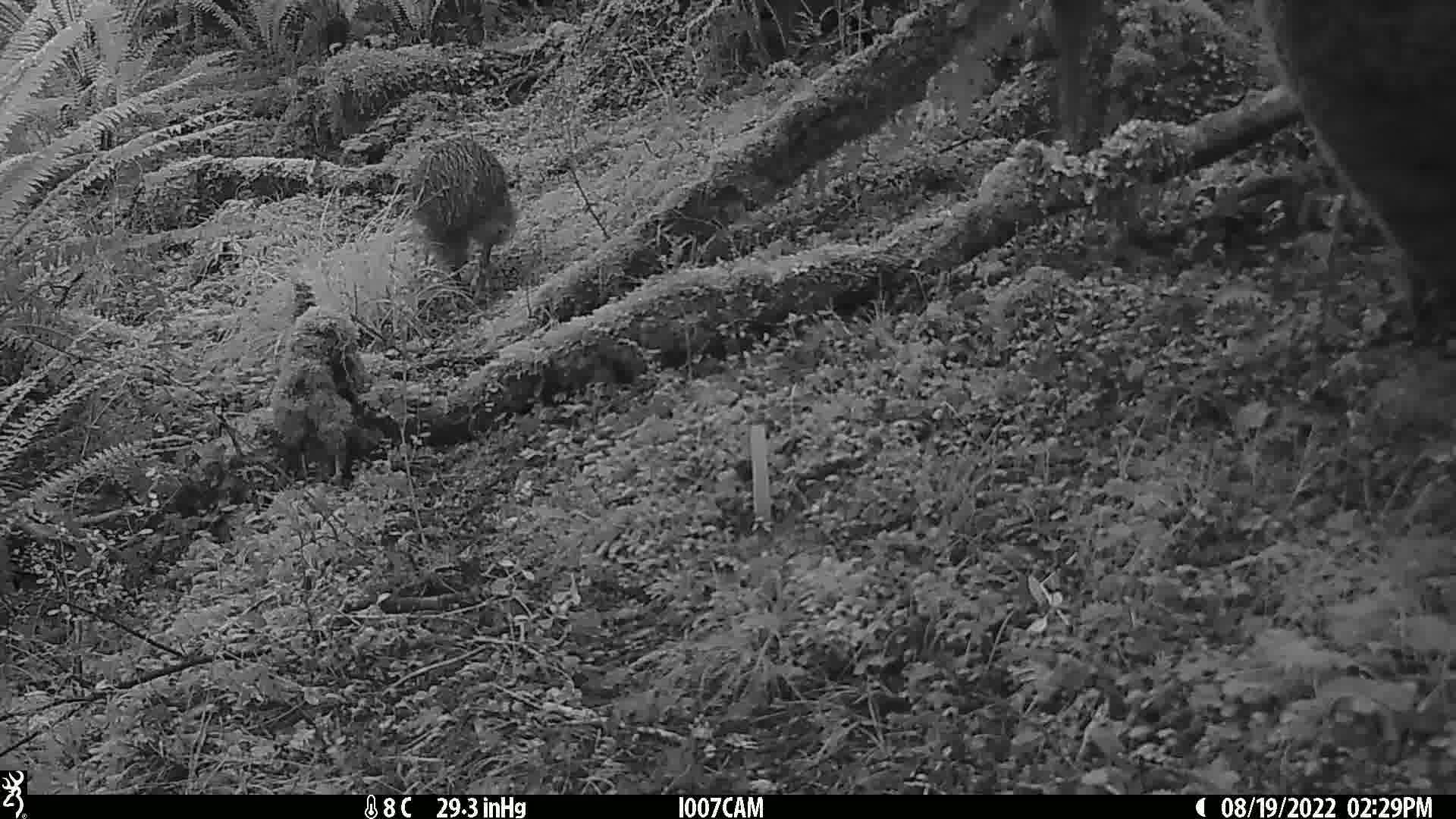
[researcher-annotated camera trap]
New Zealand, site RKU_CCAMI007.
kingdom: Animalia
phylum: Chordata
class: Aves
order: Apterygiformes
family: Apterygidae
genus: Apteryx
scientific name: Apteryx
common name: kiwi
Kiwi (Apteryx).